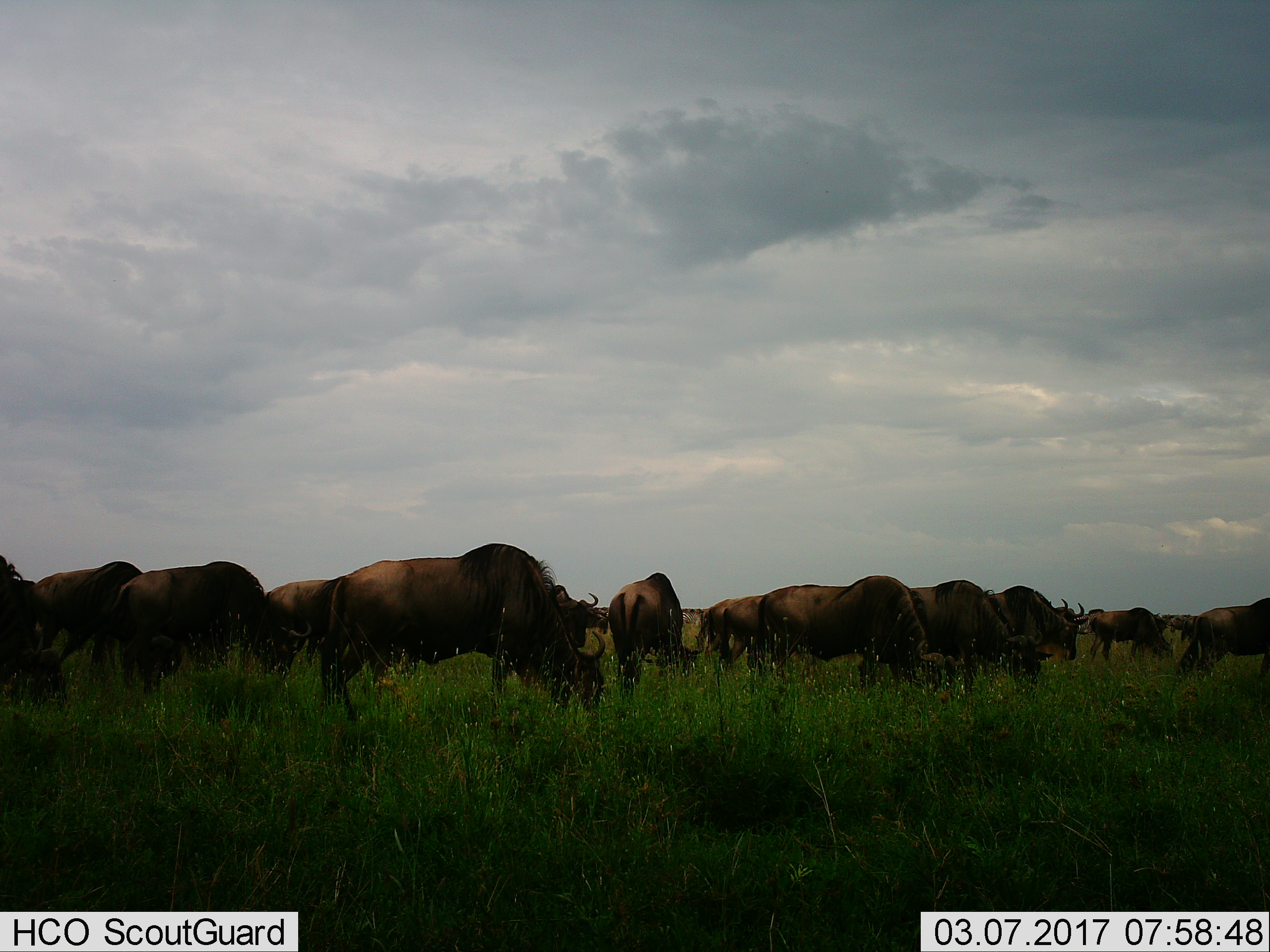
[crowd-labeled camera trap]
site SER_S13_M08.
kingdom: Animalia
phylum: Chordata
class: Mammalia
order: Artiodactyla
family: Bovidae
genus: Connochaetes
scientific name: Connochaetes taurinus taurinus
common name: blue wildebeest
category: wildebeestblue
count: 11-50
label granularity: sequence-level